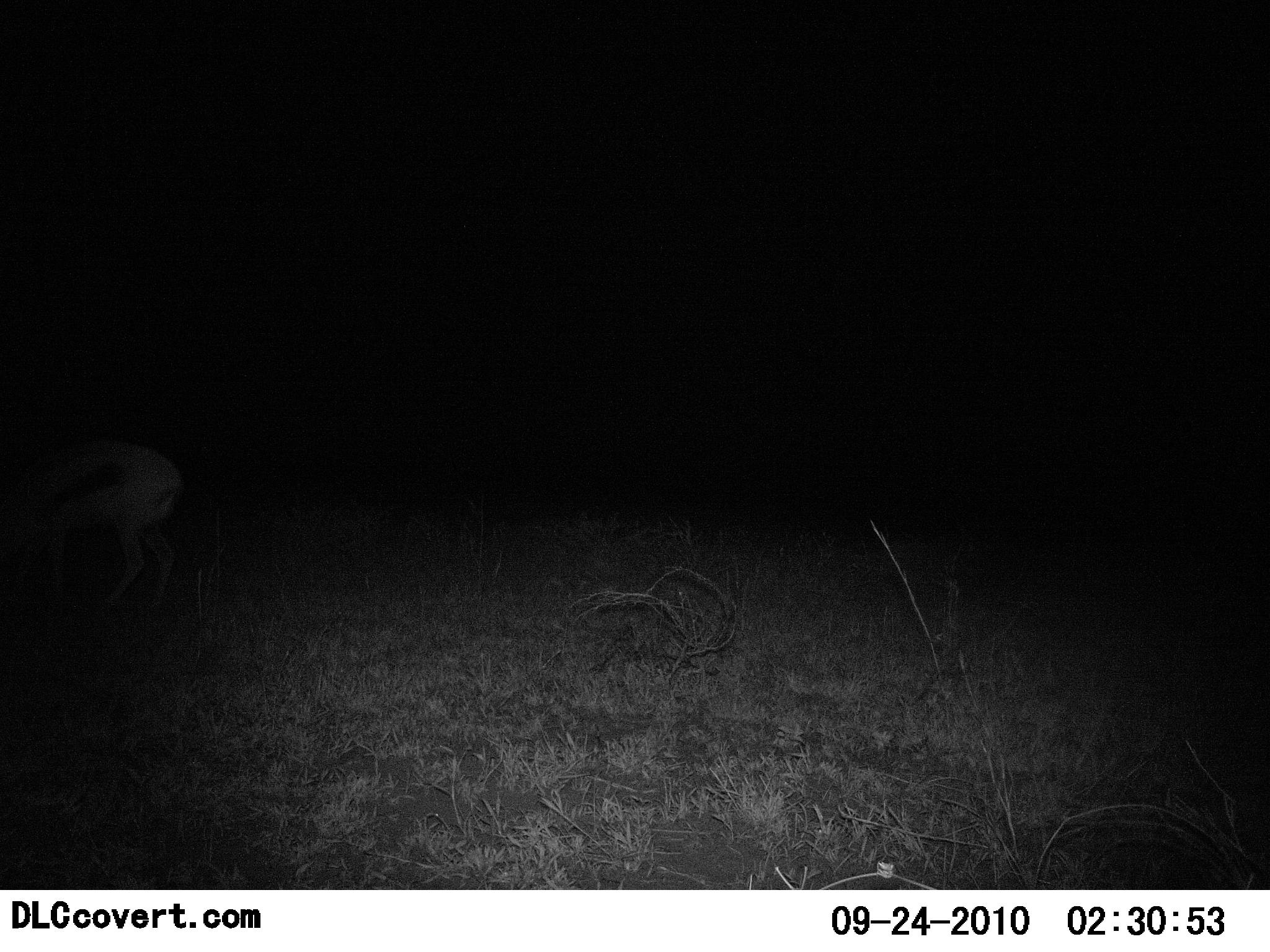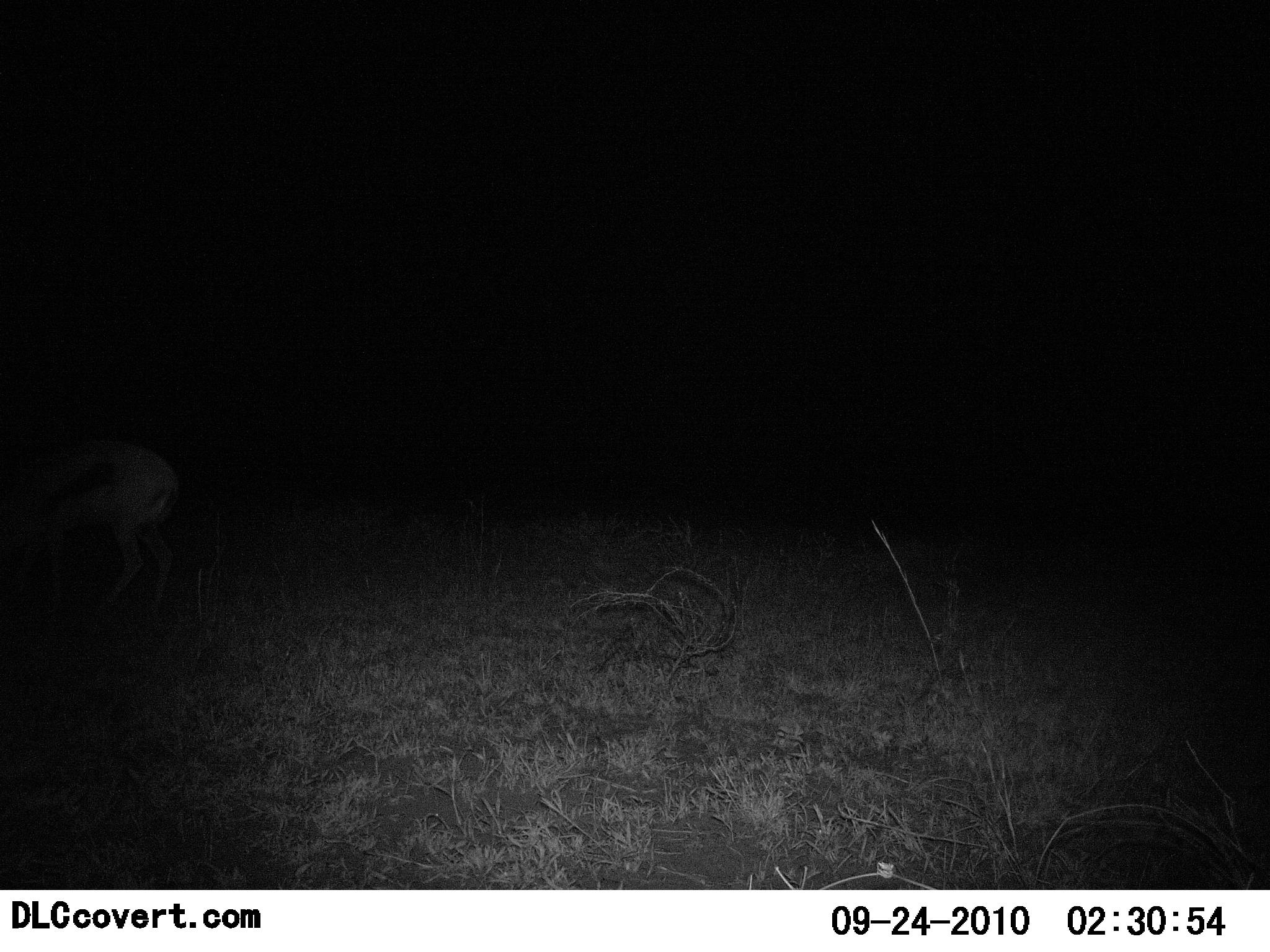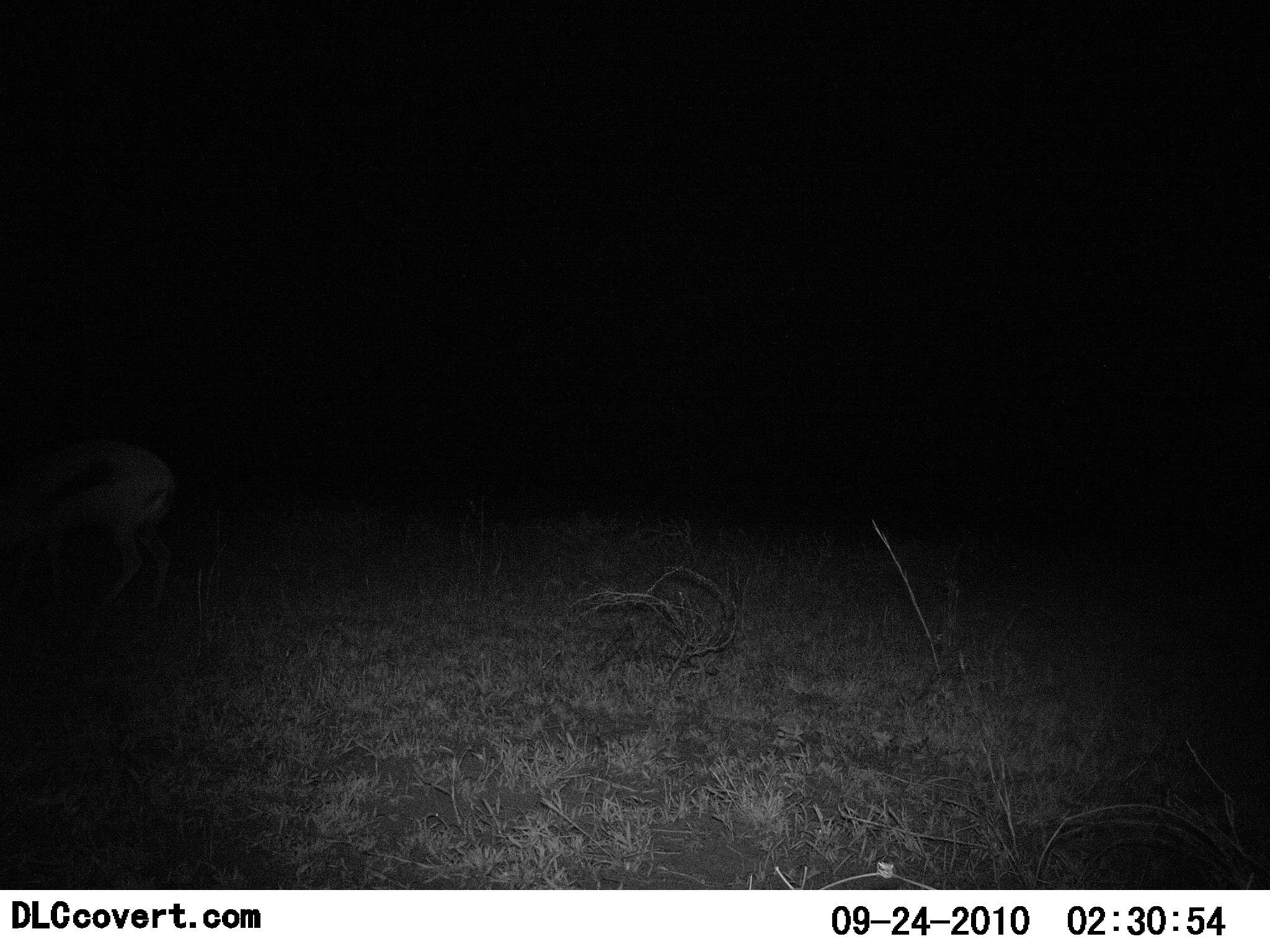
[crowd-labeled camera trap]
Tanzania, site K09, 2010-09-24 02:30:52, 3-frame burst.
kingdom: Animalia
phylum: Chordata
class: Mammalia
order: Artiodactyla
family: Bovidae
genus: Eudorcas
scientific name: Eudorcas thomsonii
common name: thomson's gazelle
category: gazellethomsons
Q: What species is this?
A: Gazellethomsons (thomson's gazelle) (Eudorcas thomsonii).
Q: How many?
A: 1.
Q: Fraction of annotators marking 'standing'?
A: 82%.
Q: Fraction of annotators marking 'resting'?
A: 0%.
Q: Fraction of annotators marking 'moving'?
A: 0%.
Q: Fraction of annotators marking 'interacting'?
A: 0%.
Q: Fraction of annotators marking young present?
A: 0%.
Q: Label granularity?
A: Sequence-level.